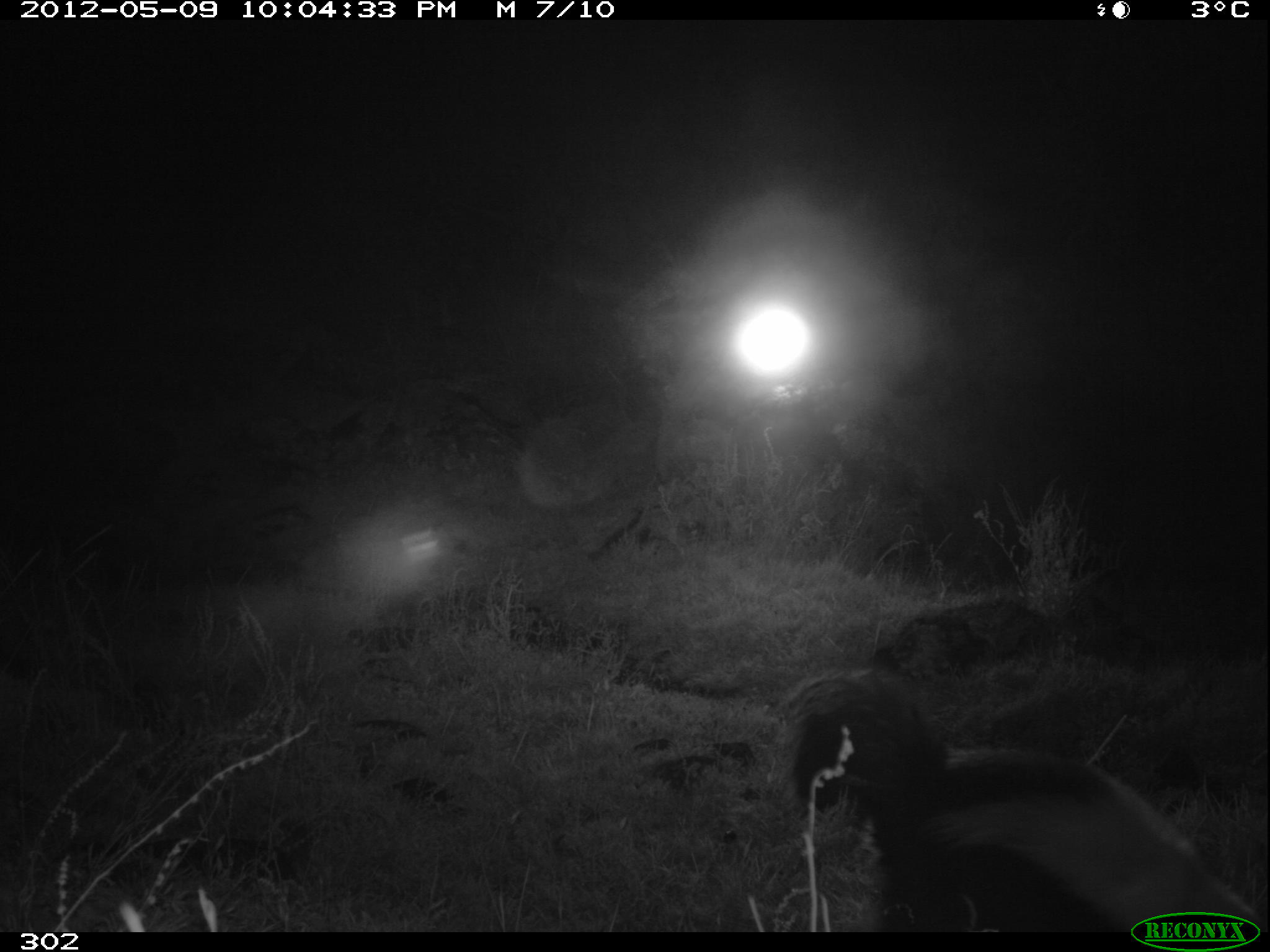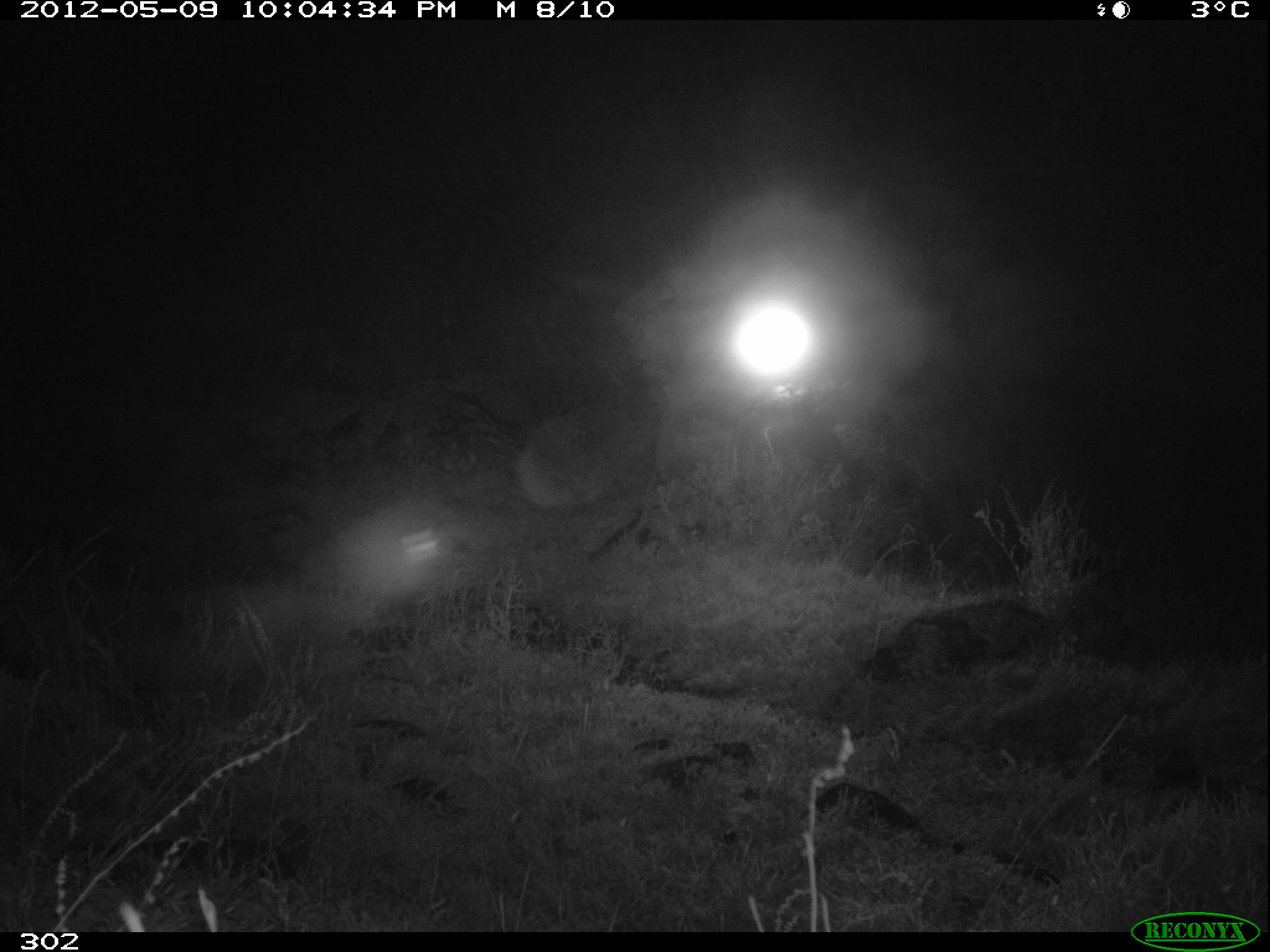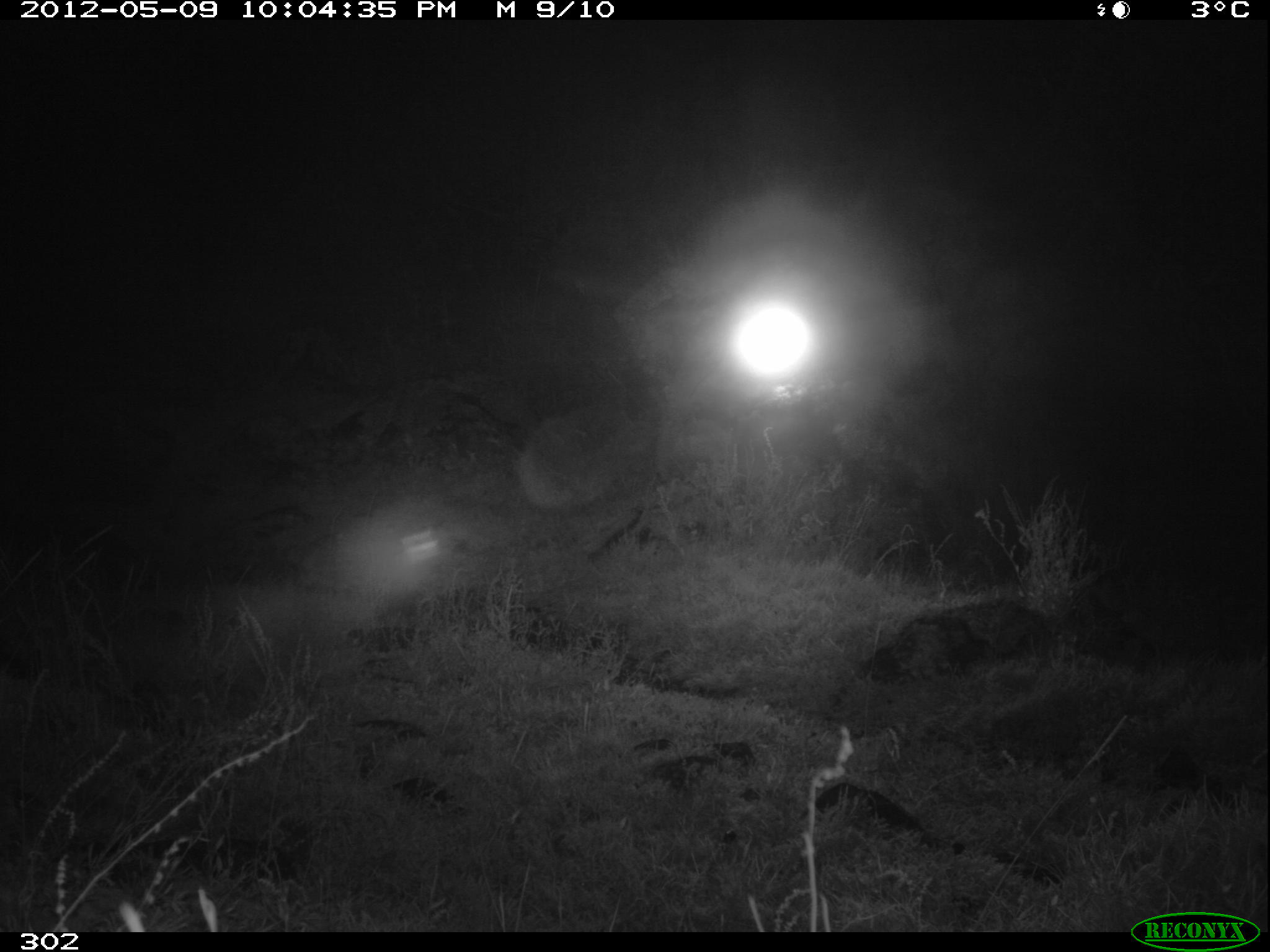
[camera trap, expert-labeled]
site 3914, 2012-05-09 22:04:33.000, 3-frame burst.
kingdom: Animalia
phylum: Chordata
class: Mammalia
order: Carnivora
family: Mephitidae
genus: Conepatus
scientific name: Conepatus chinga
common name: molina's hog-nosed skunk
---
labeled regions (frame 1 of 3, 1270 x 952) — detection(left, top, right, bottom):
conepatus chinga: detection(783, 665, 1270, 931)